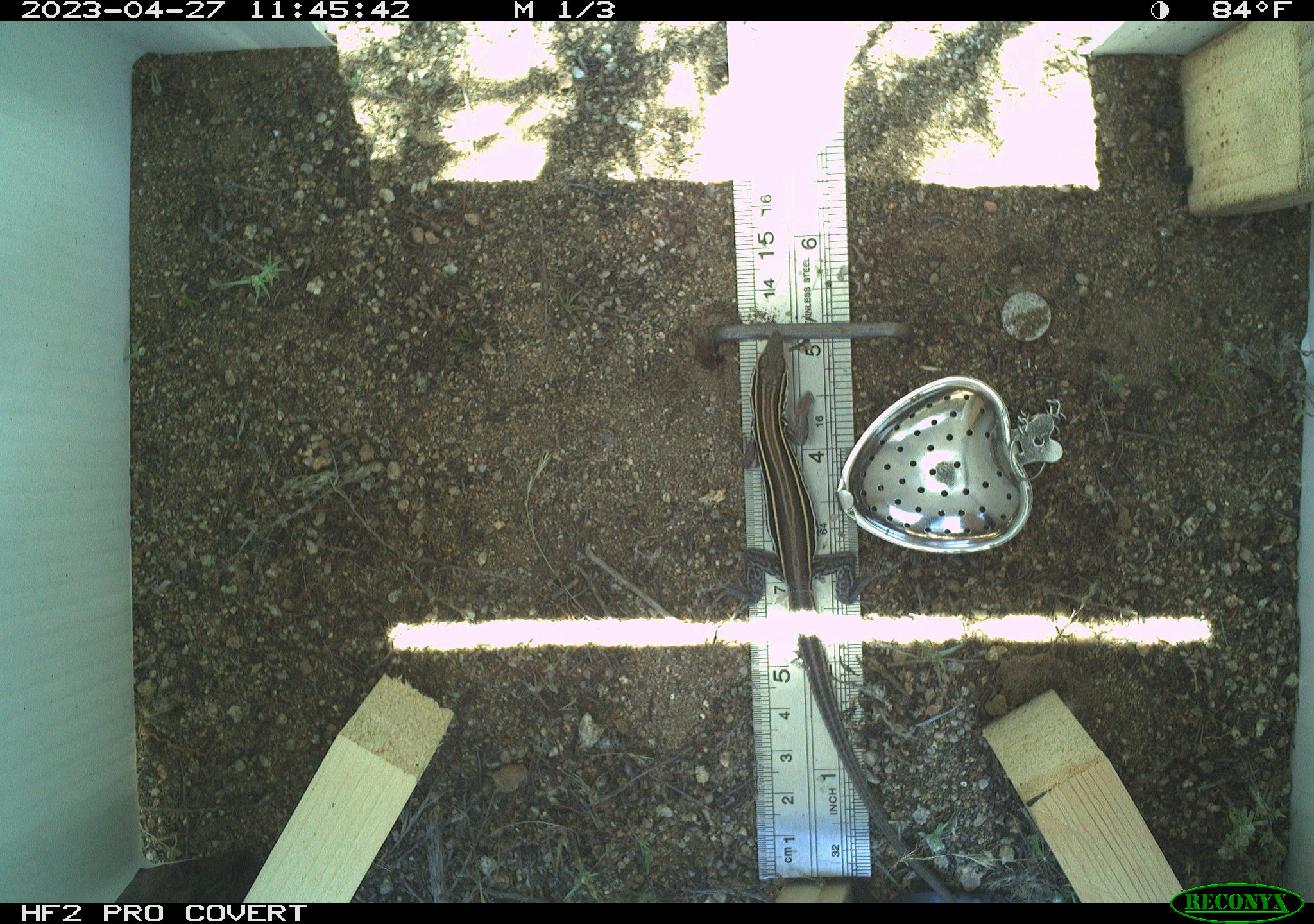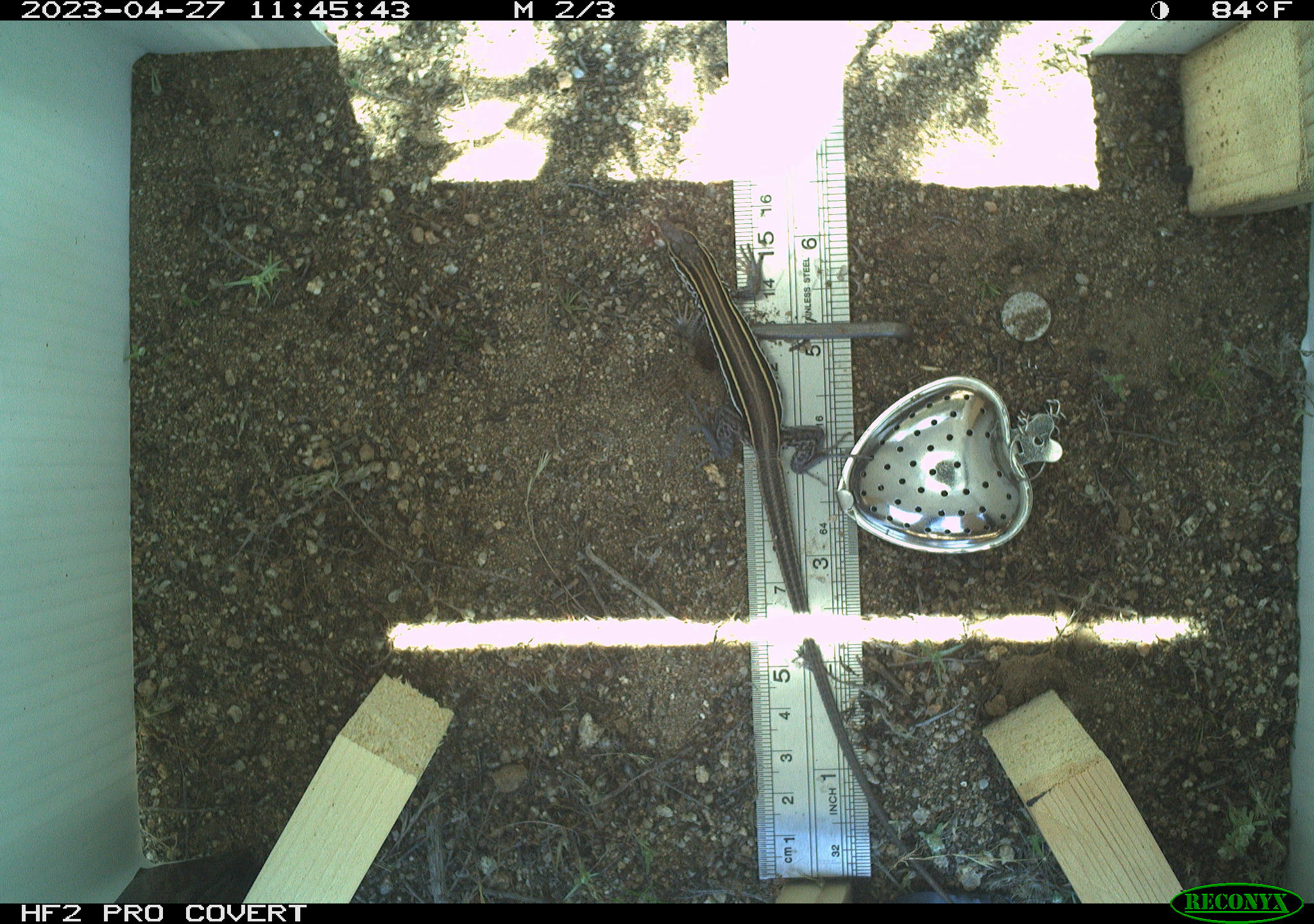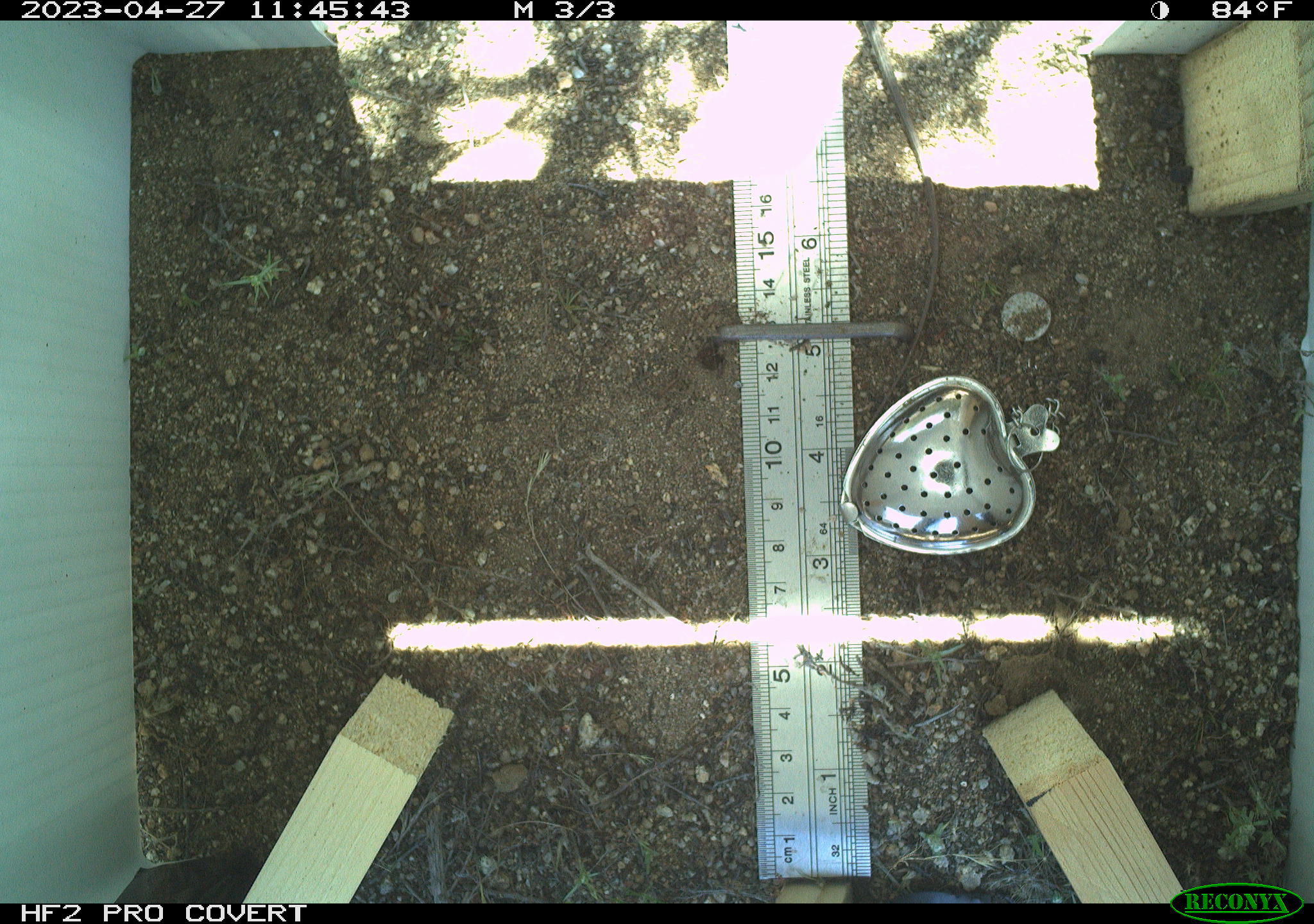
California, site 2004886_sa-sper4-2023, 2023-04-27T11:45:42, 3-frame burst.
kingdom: Animalia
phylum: Chordata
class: Reptilia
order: Squamata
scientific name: Squamata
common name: lizards and snakes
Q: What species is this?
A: Lizards and snakes (Squamata).